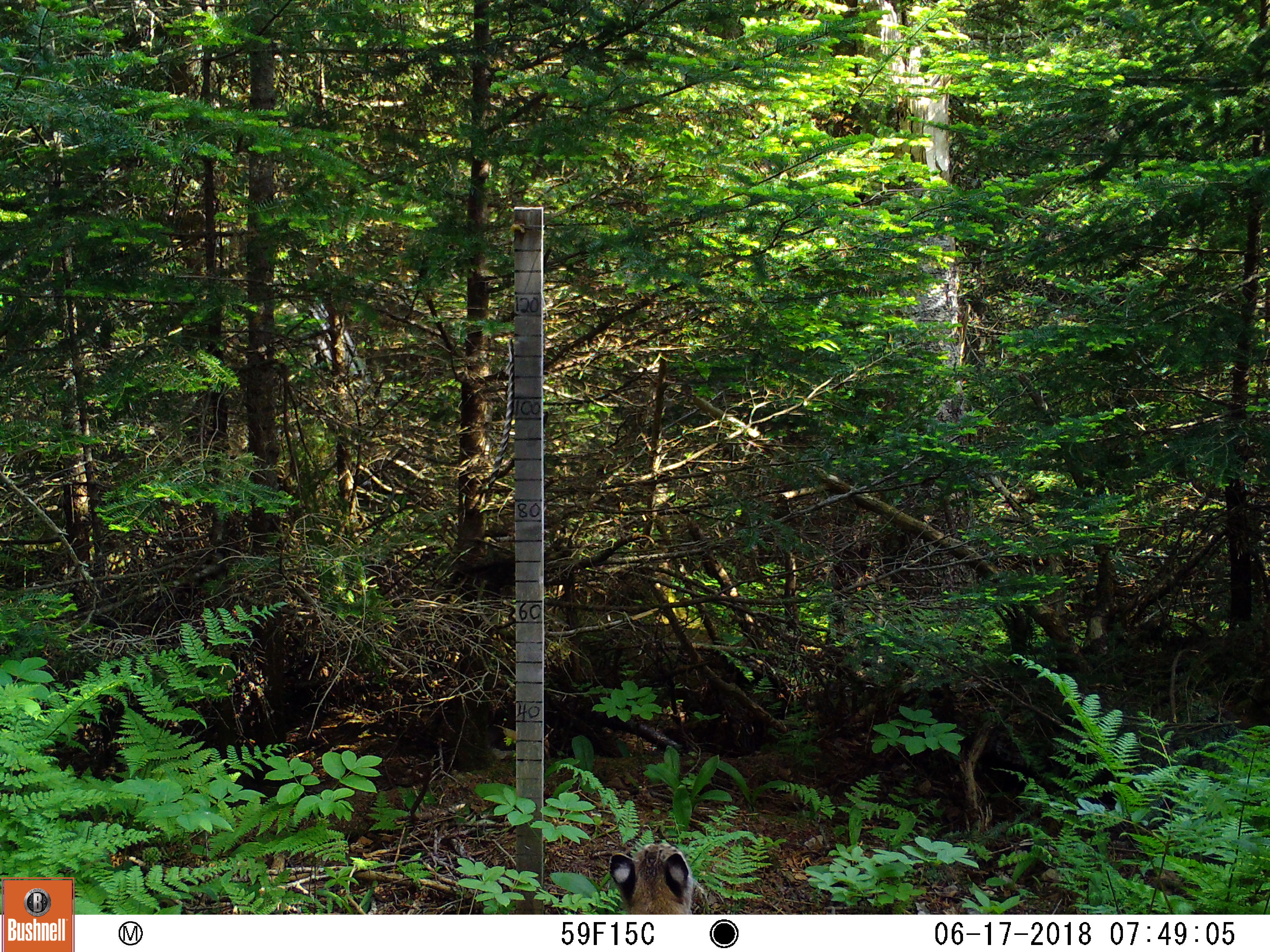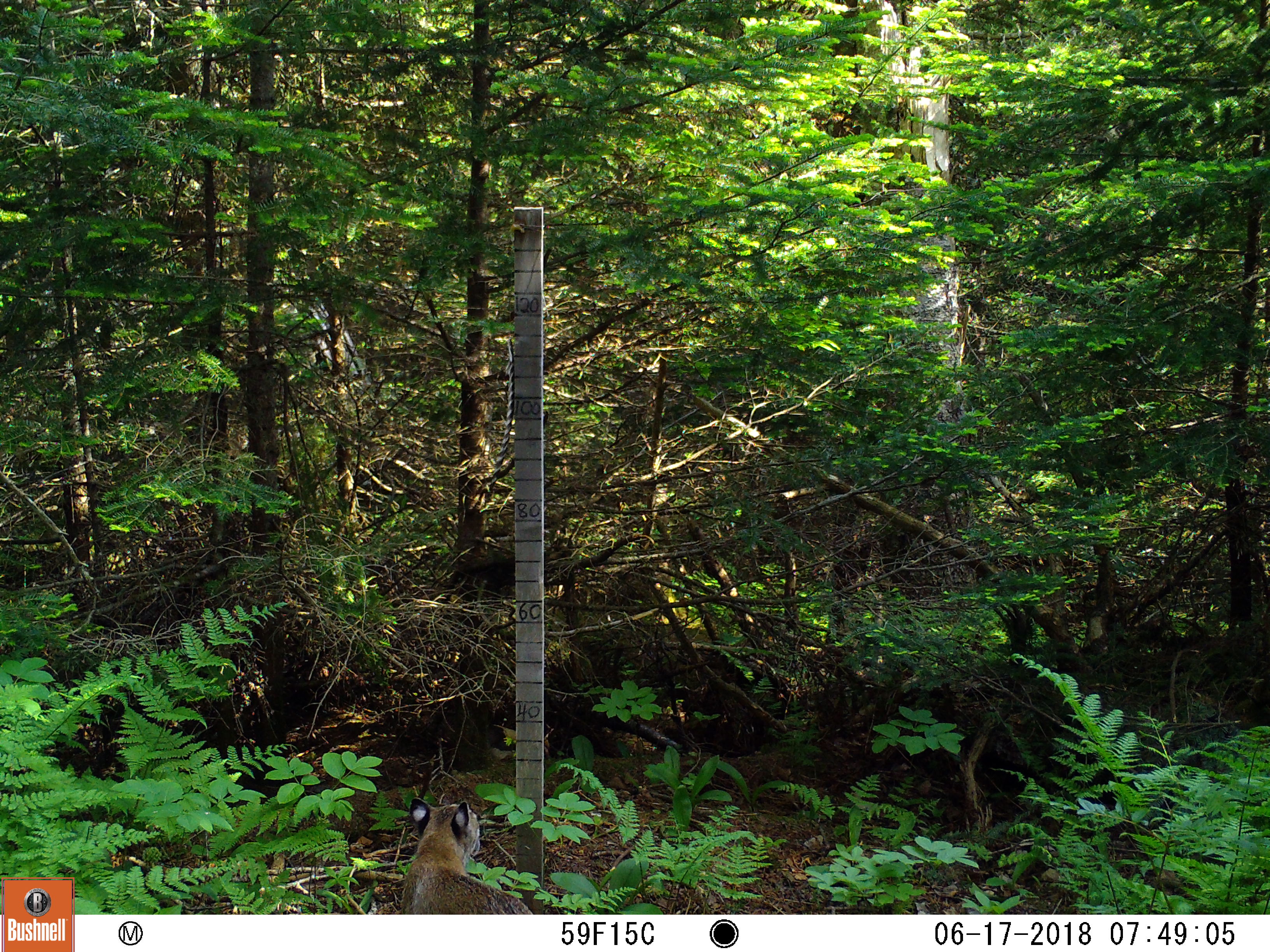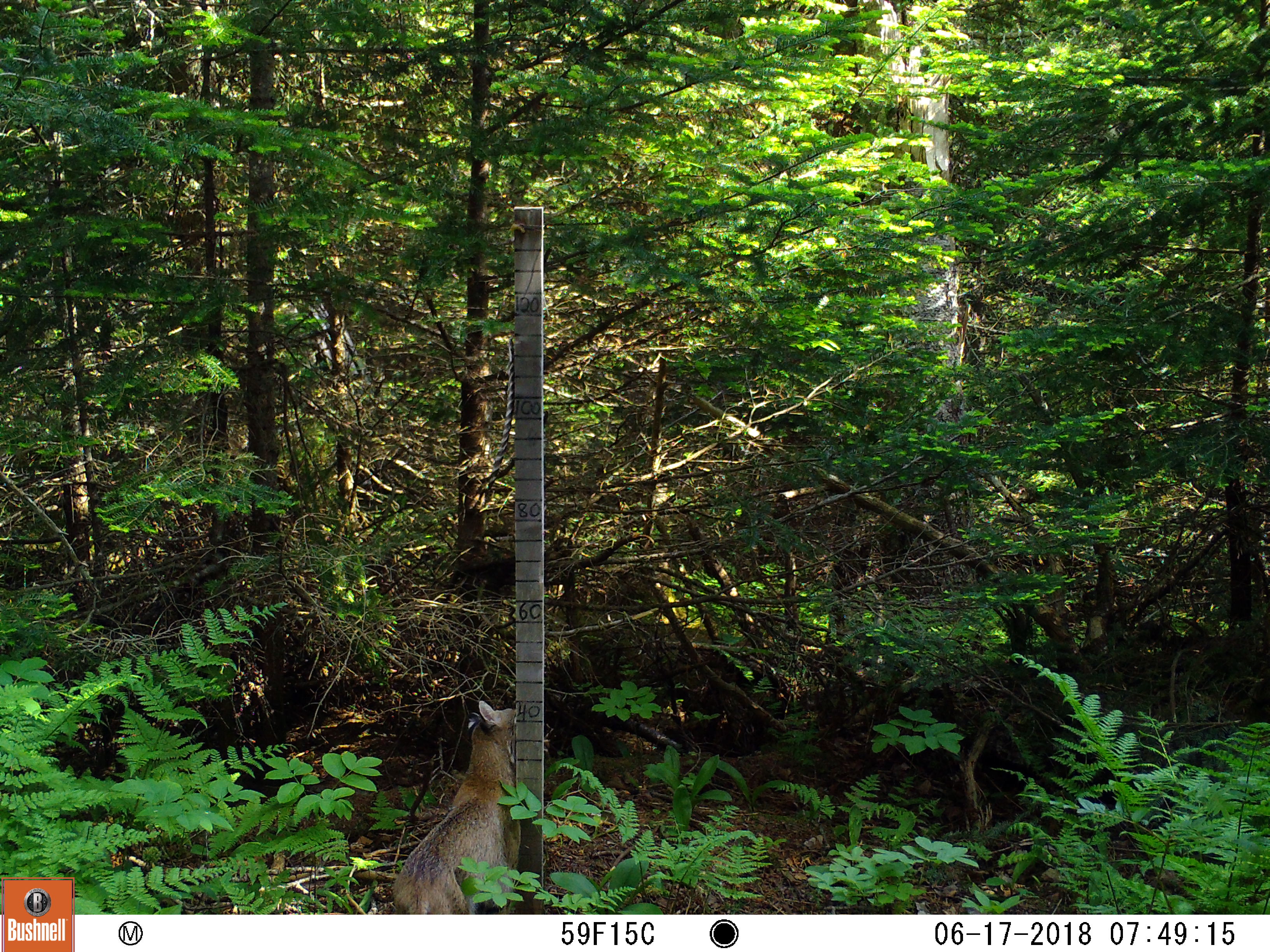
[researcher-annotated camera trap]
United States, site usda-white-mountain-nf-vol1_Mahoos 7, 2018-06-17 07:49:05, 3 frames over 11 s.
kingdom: Animalia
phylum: Chordata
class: Mammalia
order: Carnivora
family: Felidae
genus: Lynx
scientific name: Lynx rufus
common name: bobcat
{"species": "bobcat (Lynx rufus)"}